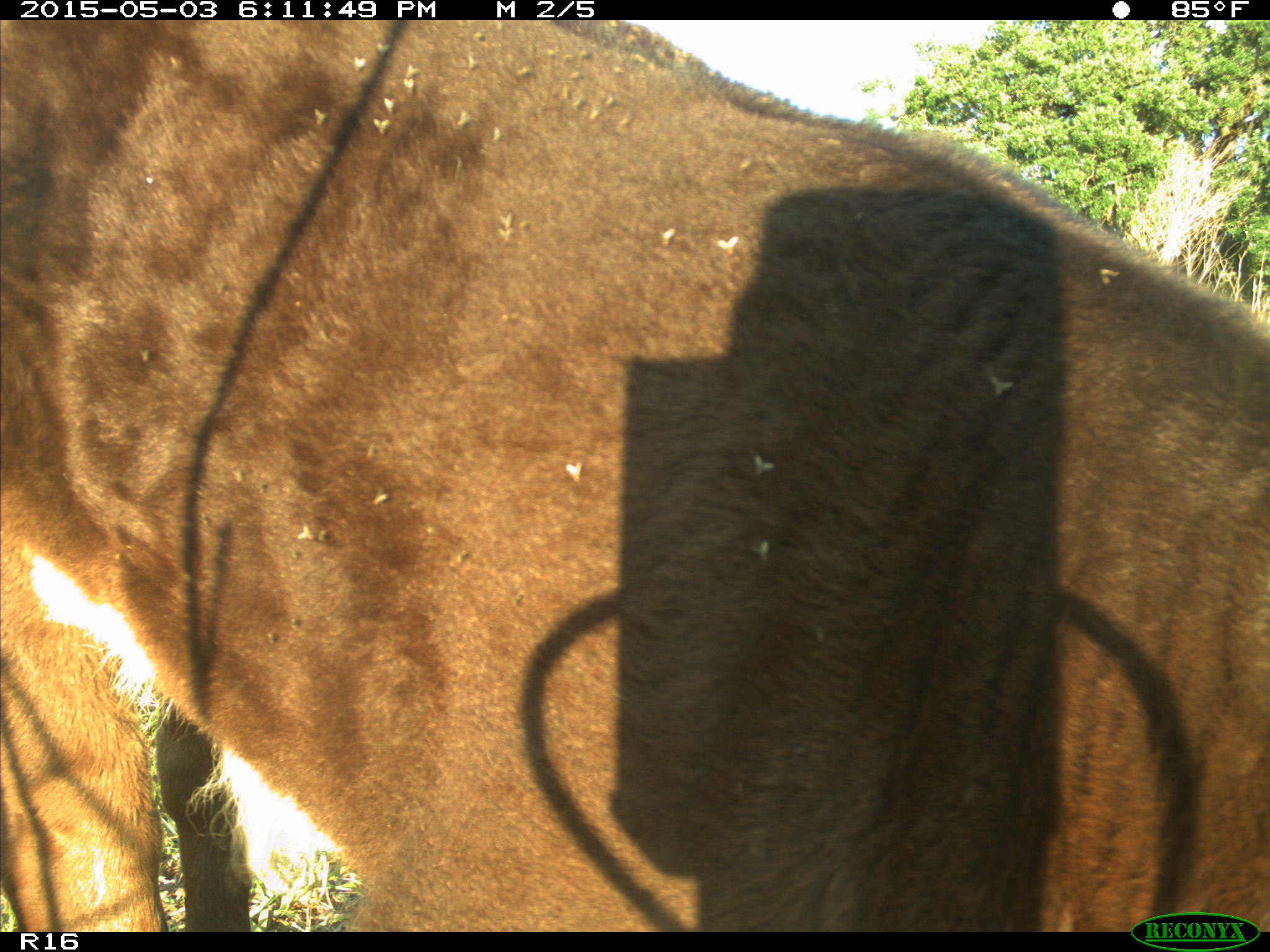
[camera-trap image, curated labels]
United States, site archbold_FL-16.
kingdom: Animalia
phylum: Chordata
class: Mammalia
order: Artiodactyla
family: Bovidae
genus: Bos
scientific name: Bos taurus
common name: domestic cow